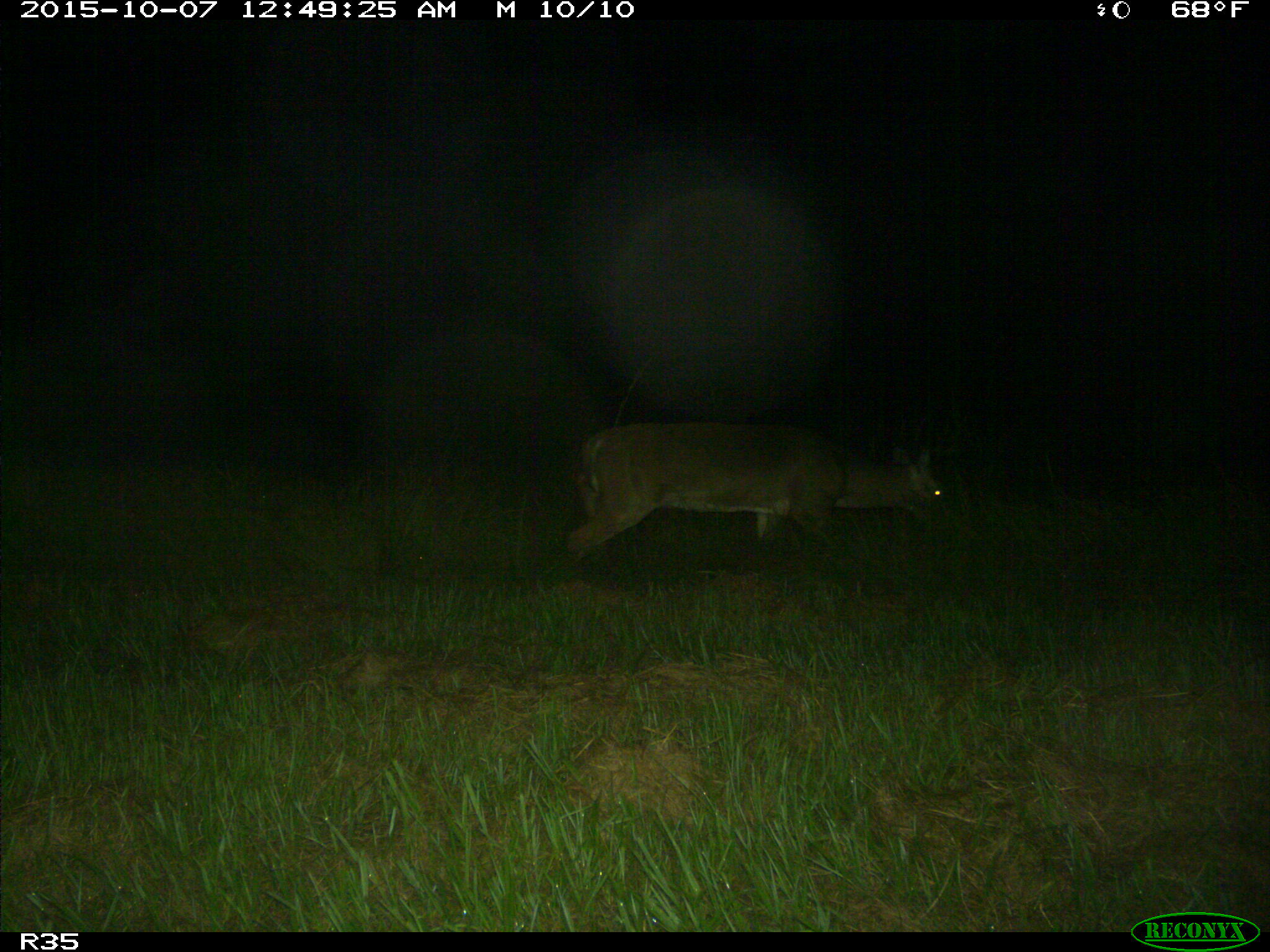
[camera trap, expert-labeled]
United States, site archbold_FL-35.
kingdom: Animalia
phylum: Chordata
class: Mammalia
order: Artiodactyla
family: Cervidae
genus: Odocoileus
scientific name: Odocoileus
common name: deer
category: unidentified deer